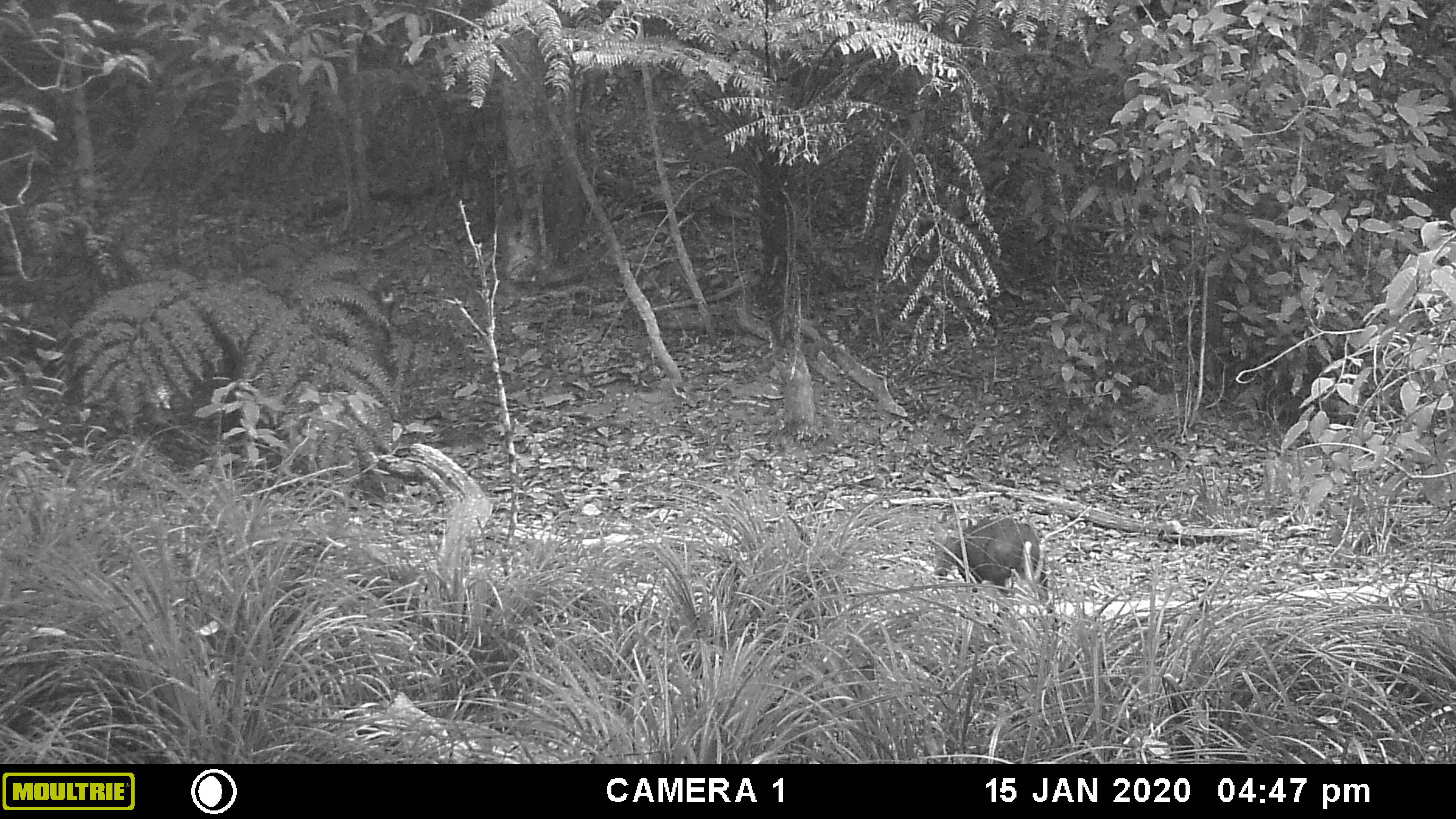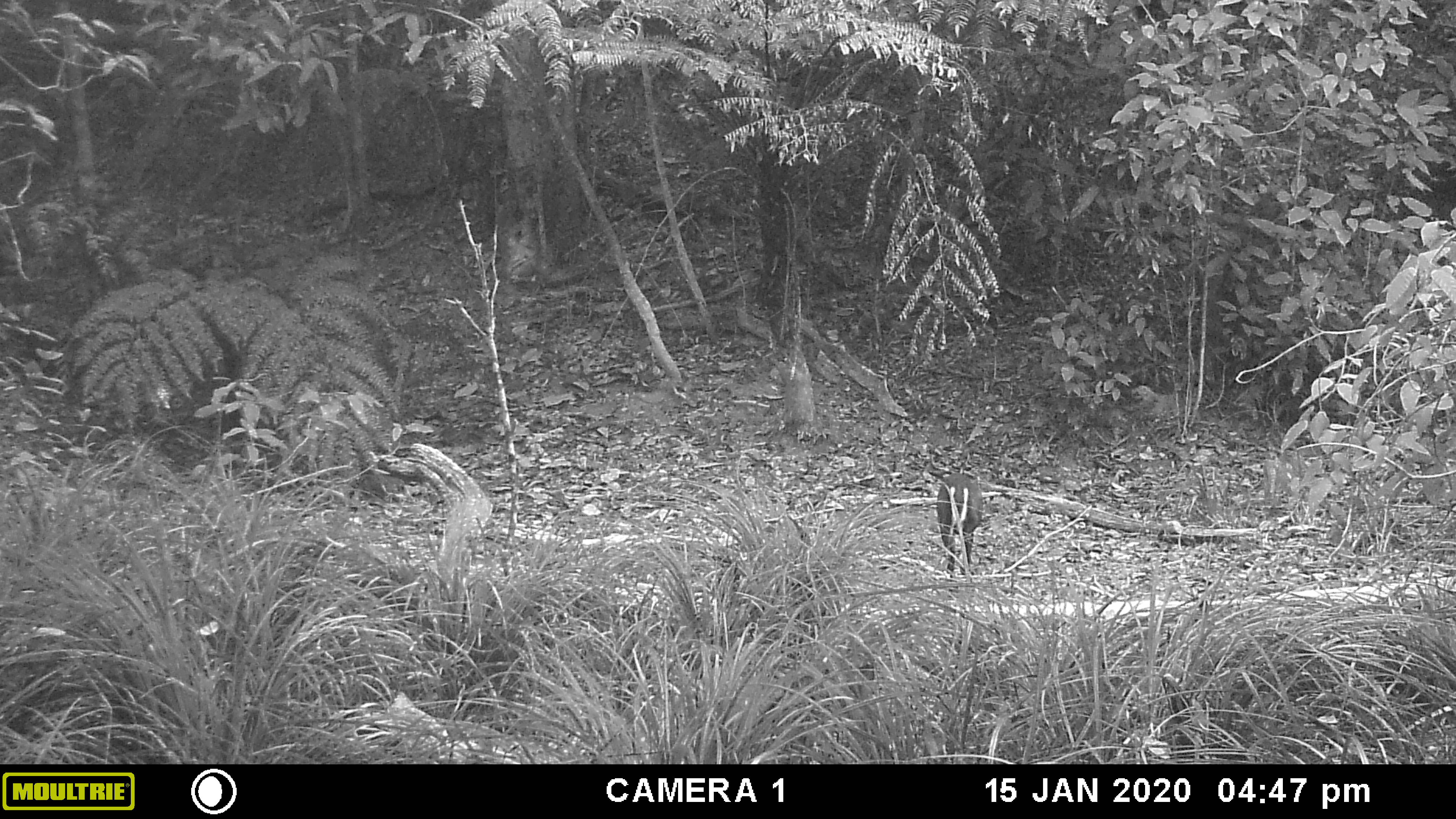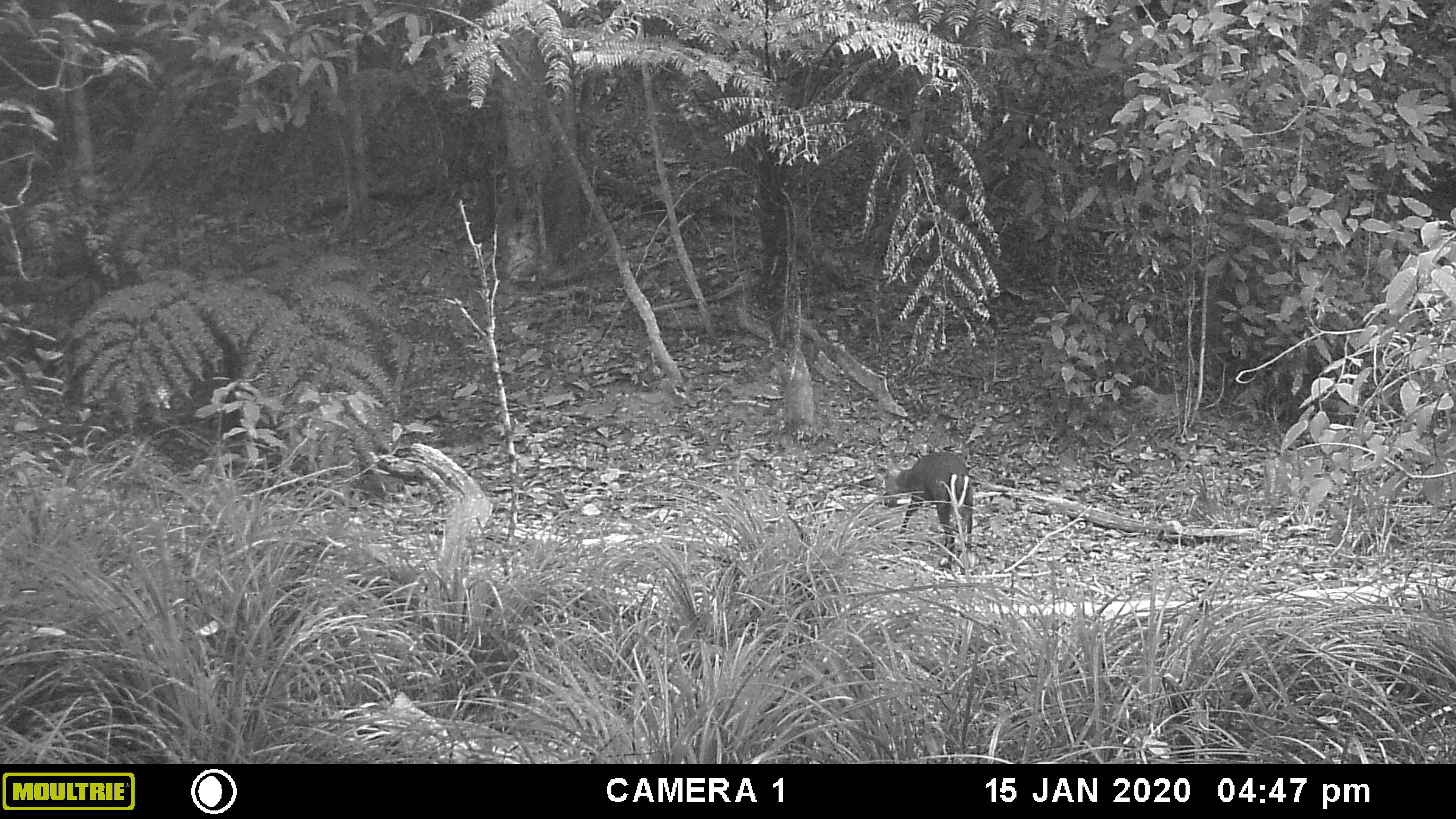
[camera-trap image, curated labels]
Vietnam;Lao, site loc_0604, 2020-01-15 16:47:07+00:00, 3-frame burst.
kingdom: Animalia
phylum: Chordata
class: Mammalia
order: Artiodactyla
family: Cervidae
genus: Muntiacus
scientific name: Muntiacus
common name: muntjacs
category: unidentified muntjac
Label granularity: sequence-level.